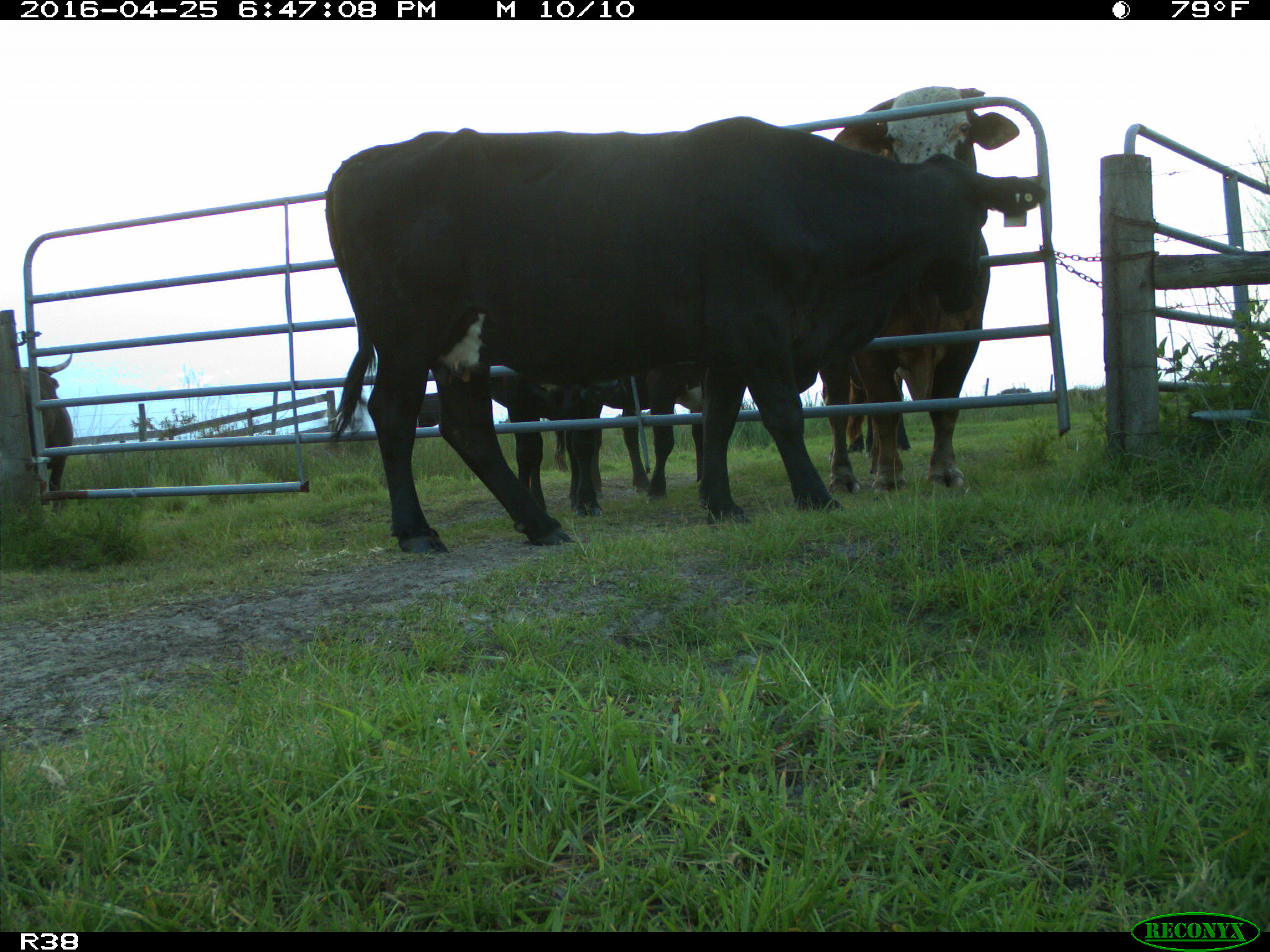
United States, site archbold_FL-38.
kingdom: Animalia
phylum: Chordata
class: Mammalia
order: Artiodactyla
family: Bovidae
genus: Bos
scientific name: Bos taurus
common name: domestic cow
Bos taurus (domestic cow).